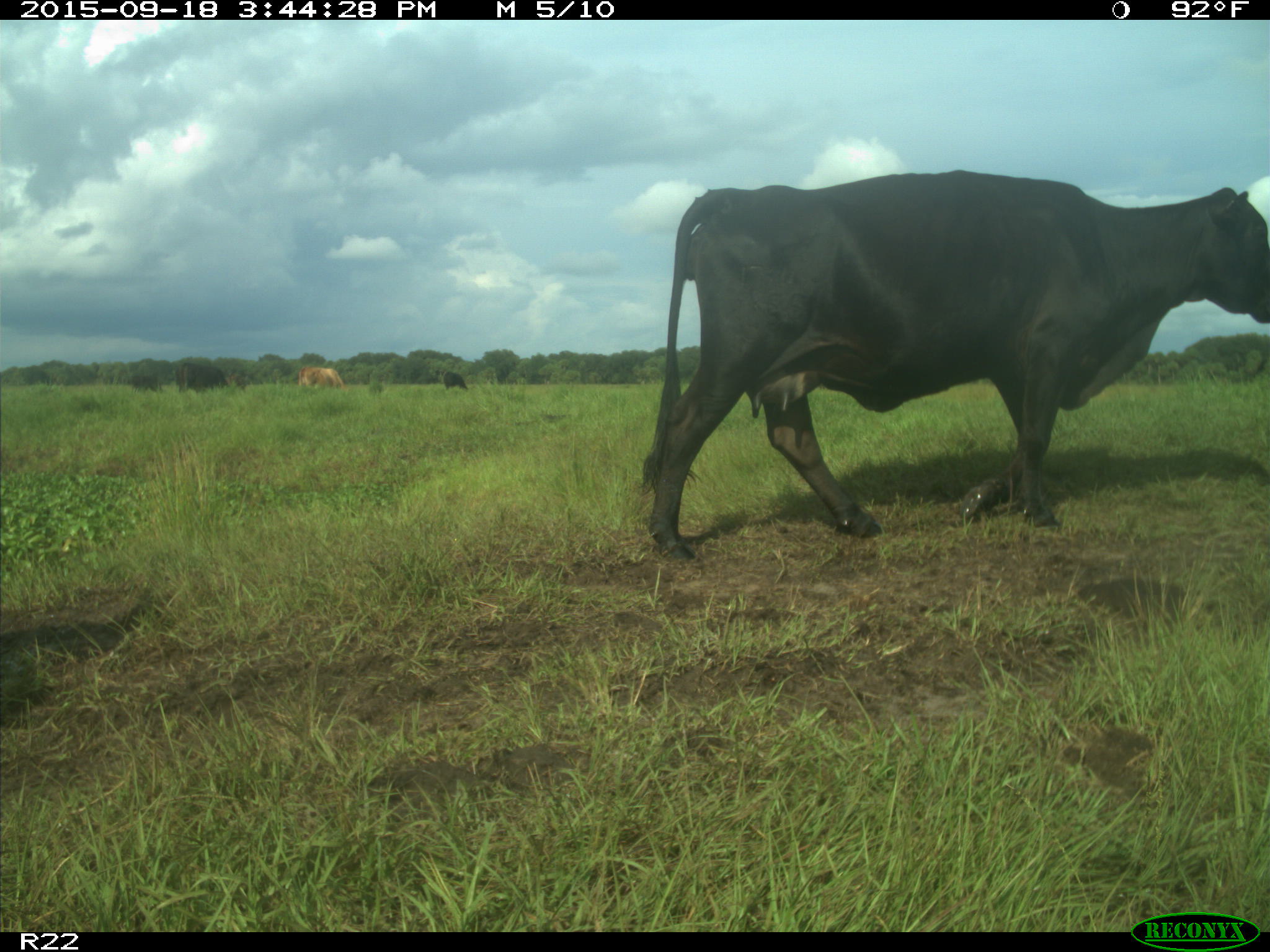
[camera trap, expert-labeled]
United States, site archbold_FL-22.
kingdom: Animalia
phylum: Chordata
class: Mammalia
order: Artiodactyla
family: Bovidae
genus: Bos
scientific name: Bos taurus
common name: domestic cow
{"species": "Bos taurus (domestic cow)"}